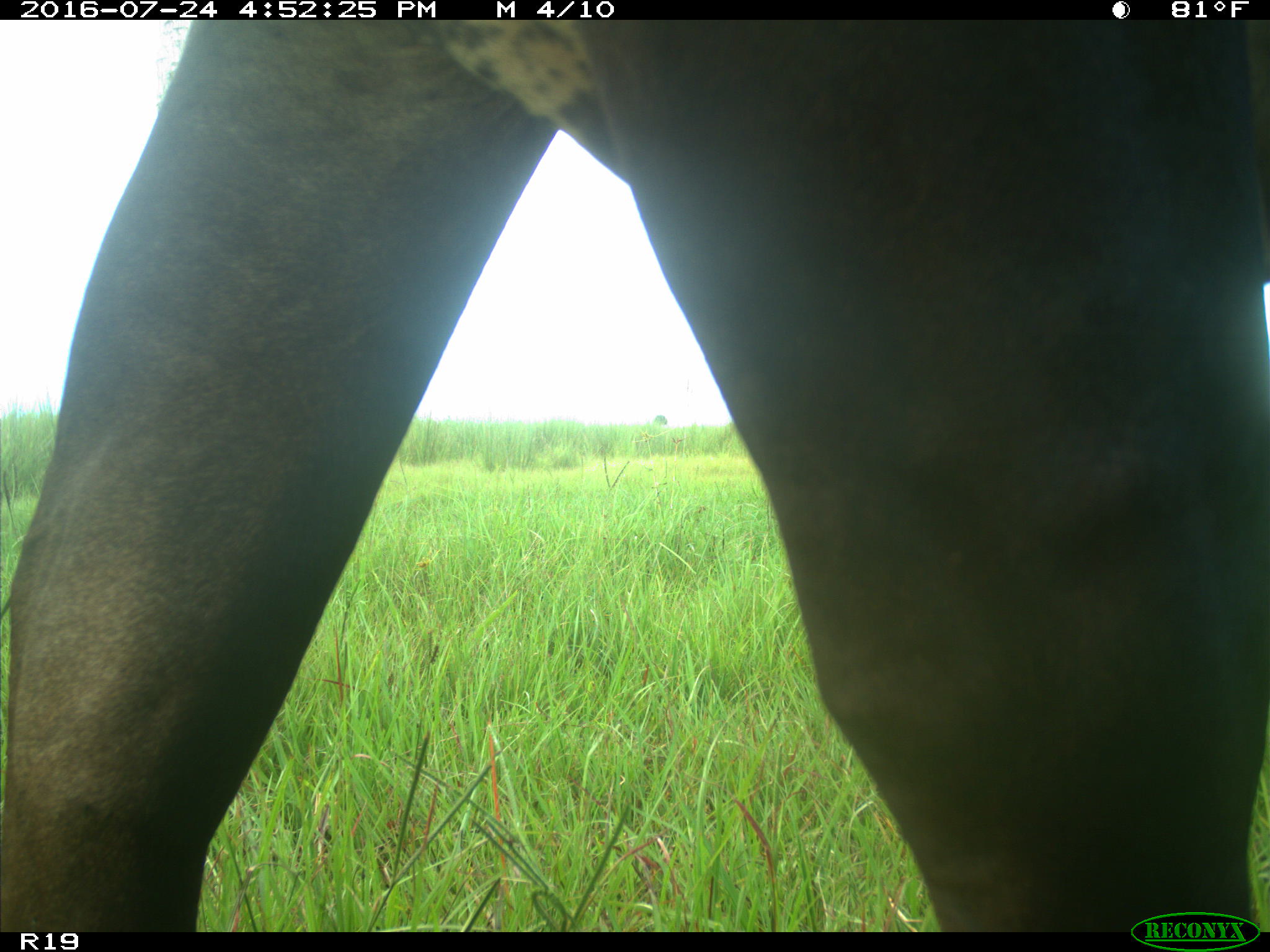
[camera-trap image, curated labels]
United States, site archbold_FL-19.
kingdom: Animalia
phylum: Chordata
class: Mammalia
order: Artiodactyla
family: Bovidae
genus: Bos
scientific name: Bos taurus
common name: domestic cow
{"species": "Bos taurus (domestic cow)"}